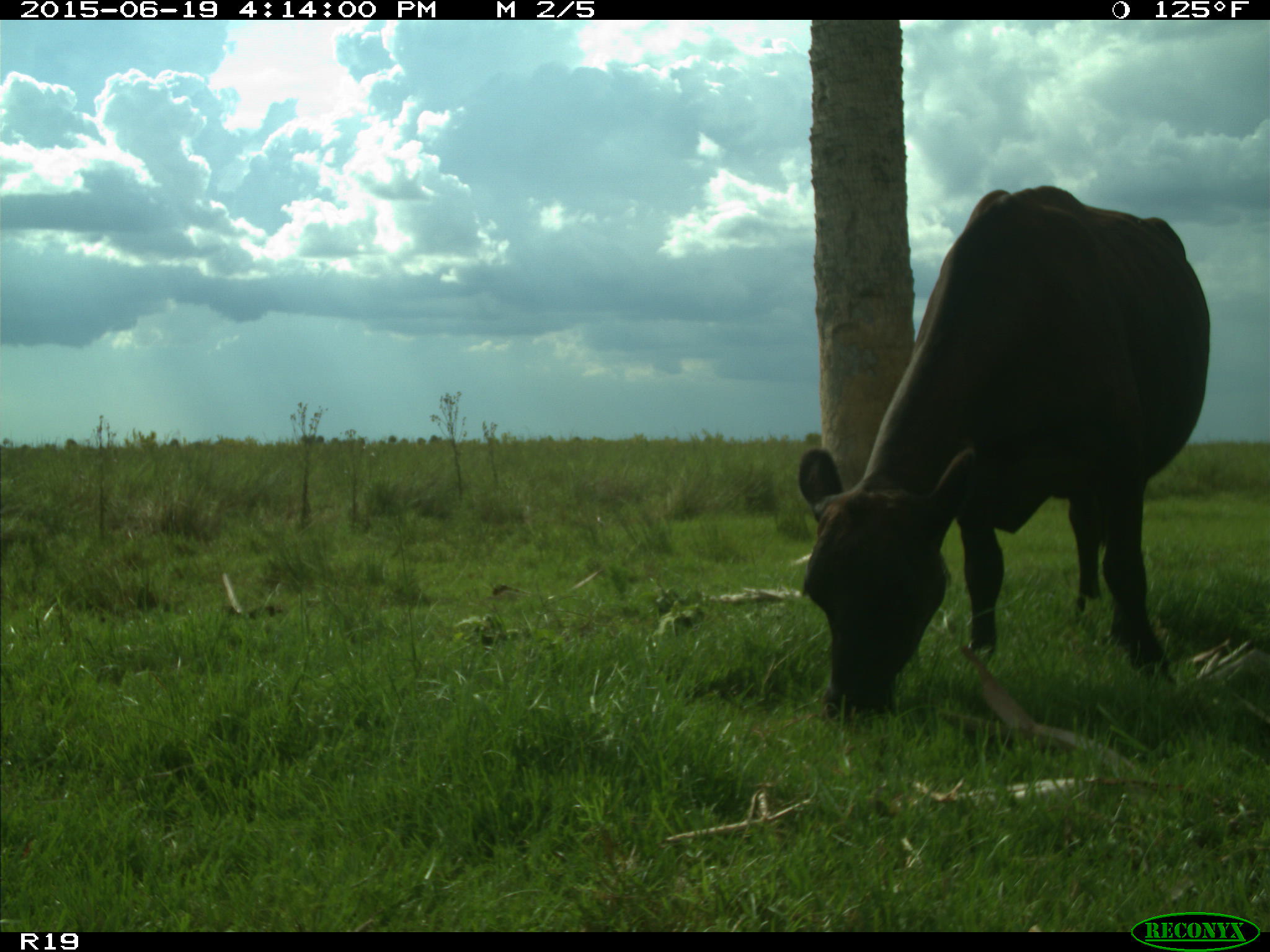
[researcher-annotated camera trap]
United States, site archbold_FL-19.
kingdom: Animalia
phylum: Chordata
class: Mammalia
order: Artiodactyla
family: Bovidae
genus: Bos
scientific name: Bos taurus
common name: domestic cow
Bos taurus (domestic cow).